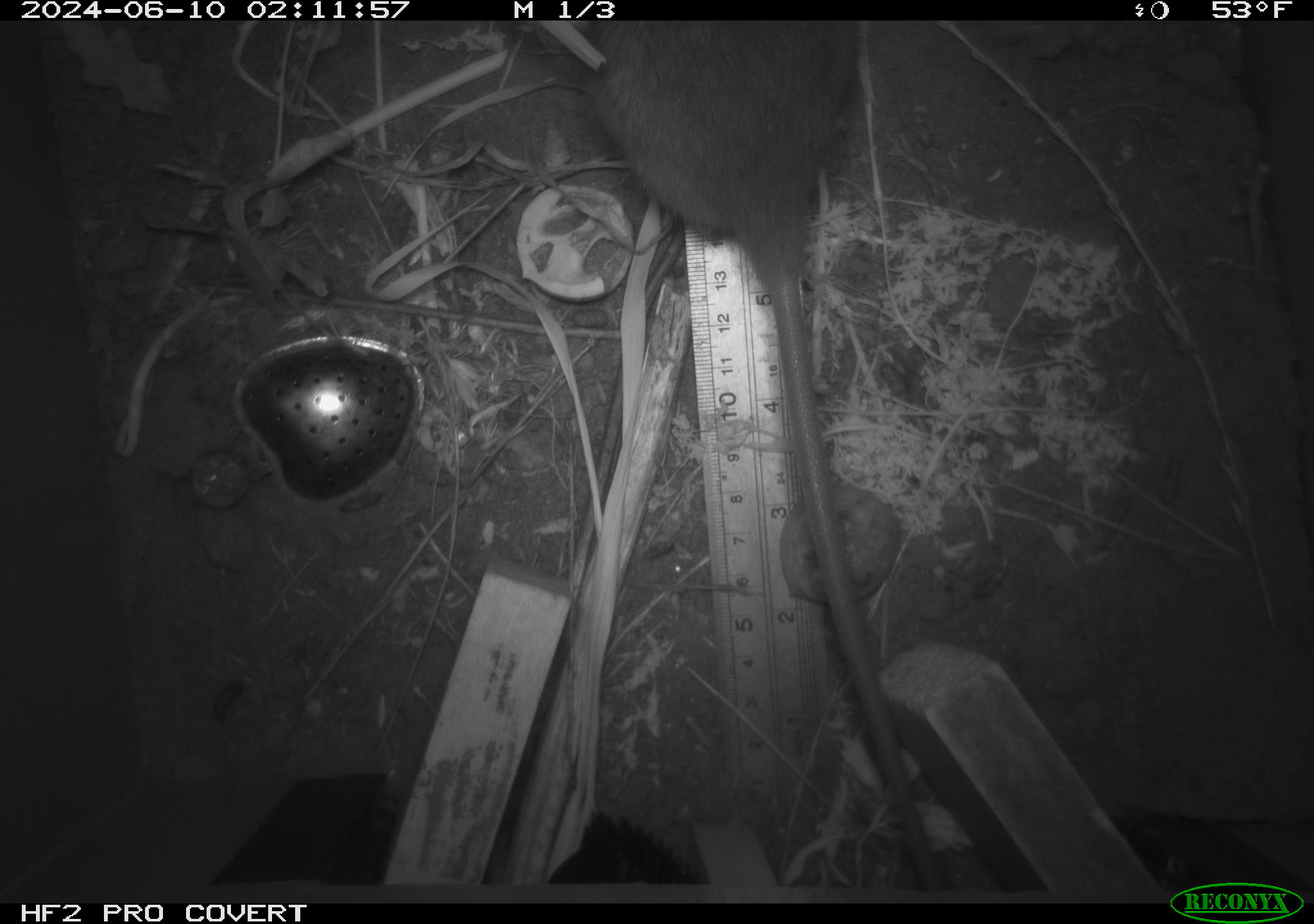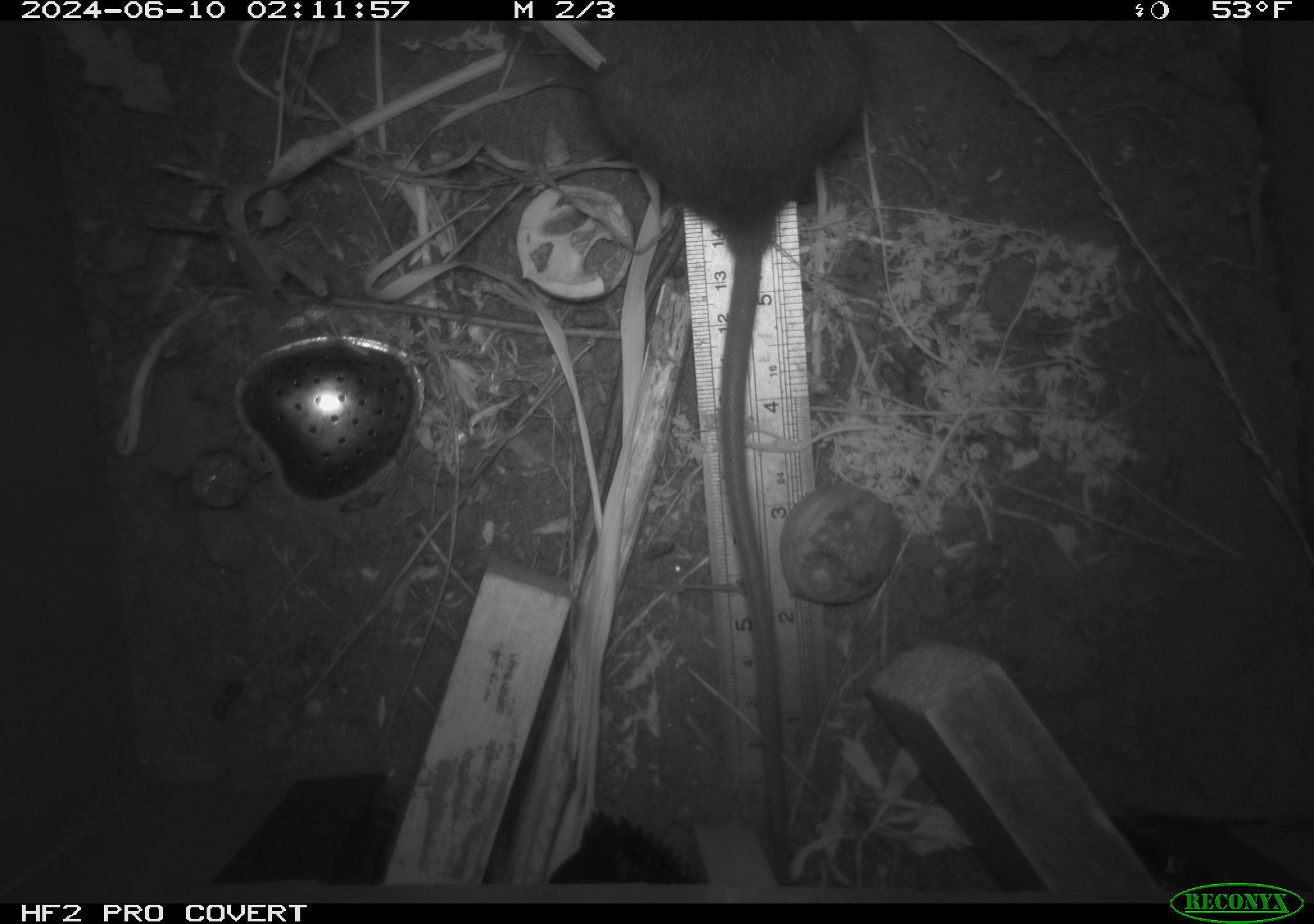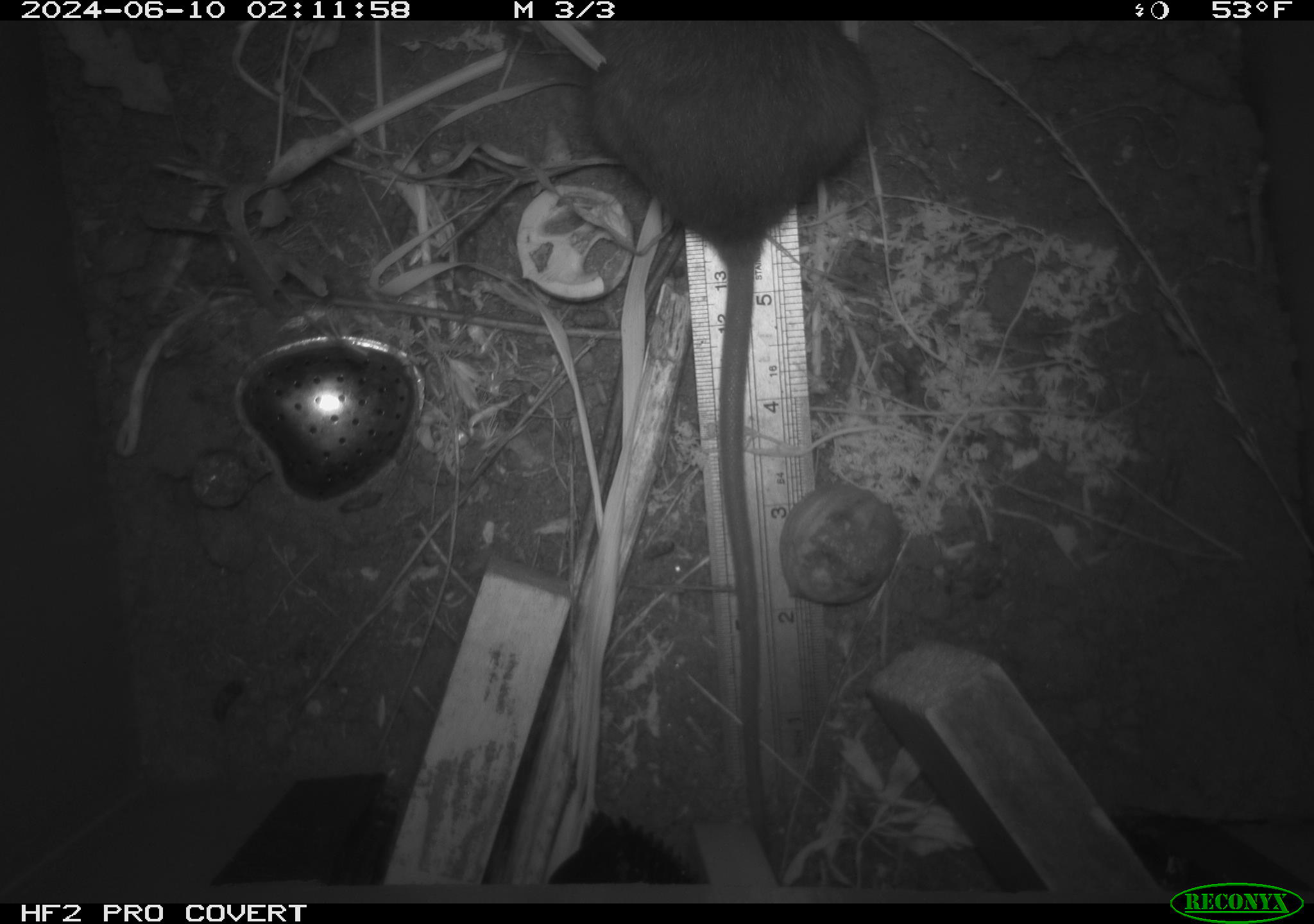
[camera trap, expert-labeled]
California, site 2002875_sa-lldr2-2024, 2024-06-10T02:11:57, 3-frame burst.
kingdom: Animalia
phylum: Chordata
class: Mammalia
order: Rodentia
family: Muridae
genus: Rattus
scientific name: Rattus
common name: rat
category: rattus species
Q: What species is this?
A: Rattus species (rat) (Rattus).